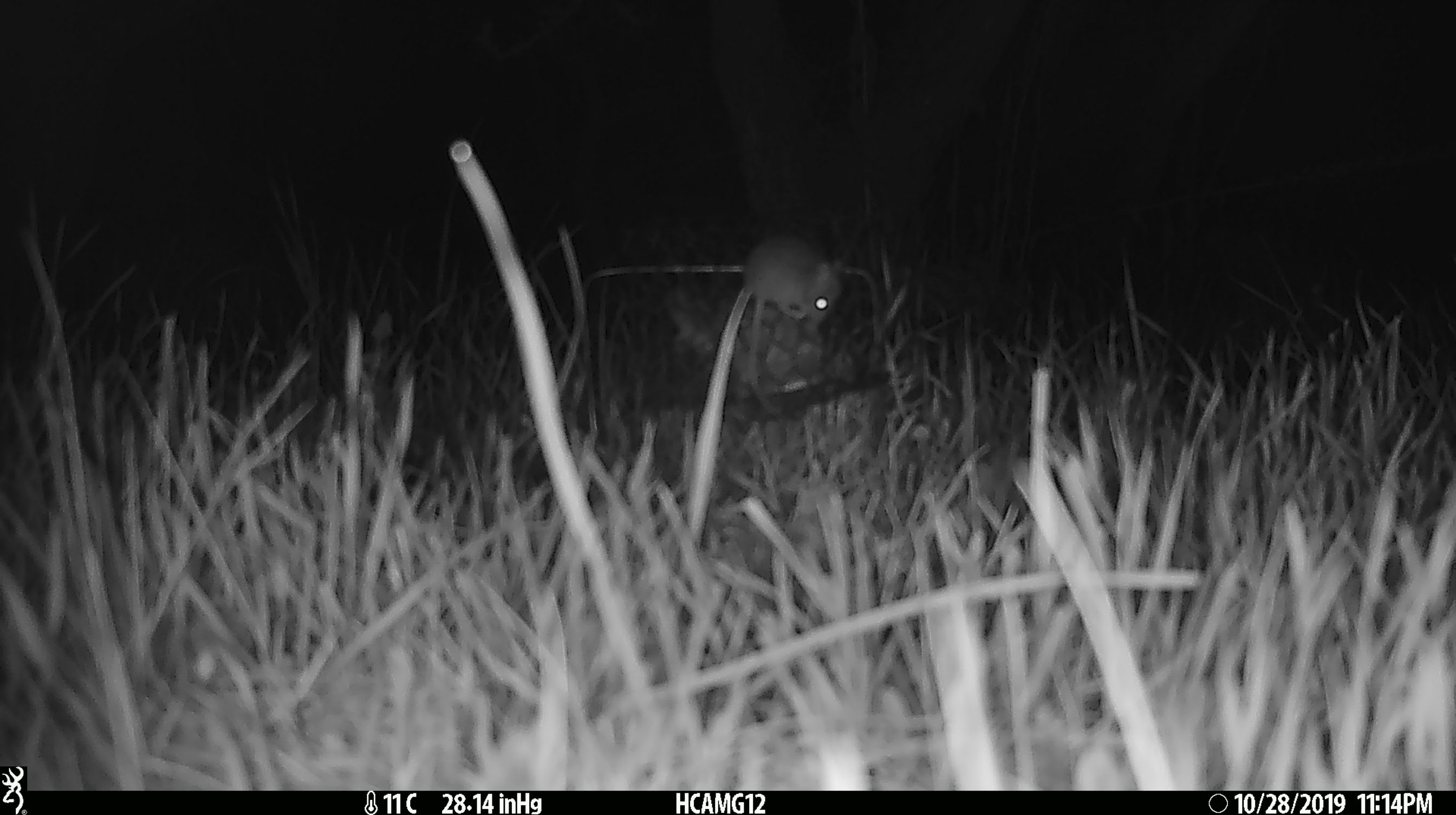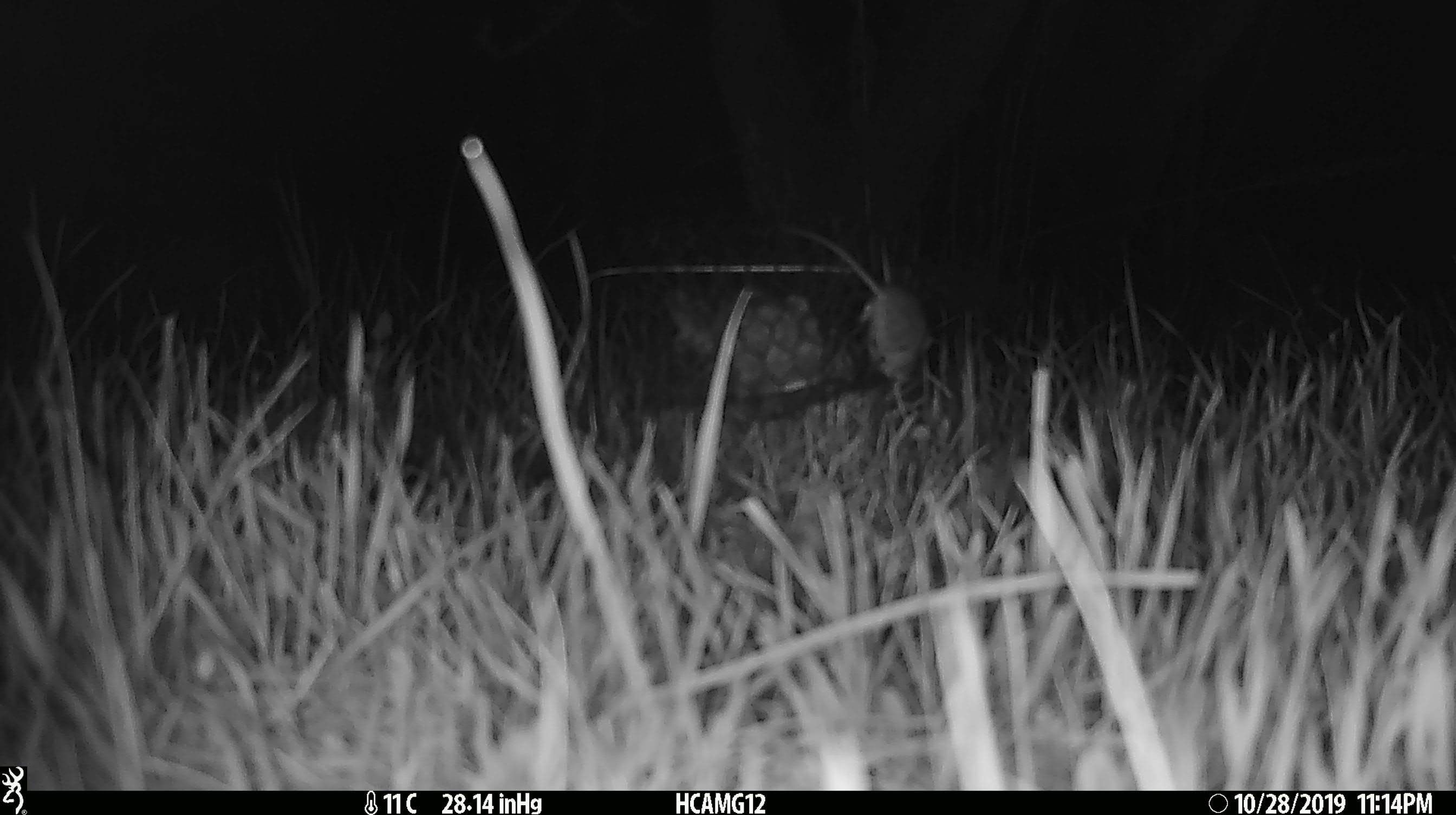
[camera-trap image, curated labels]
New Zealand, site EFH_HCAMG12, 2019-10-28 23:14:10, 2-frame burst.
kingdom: Animalia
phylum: Chordata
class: Mammalia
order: Rodentia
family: Muridae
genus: Mus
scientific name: Mus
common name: mouse